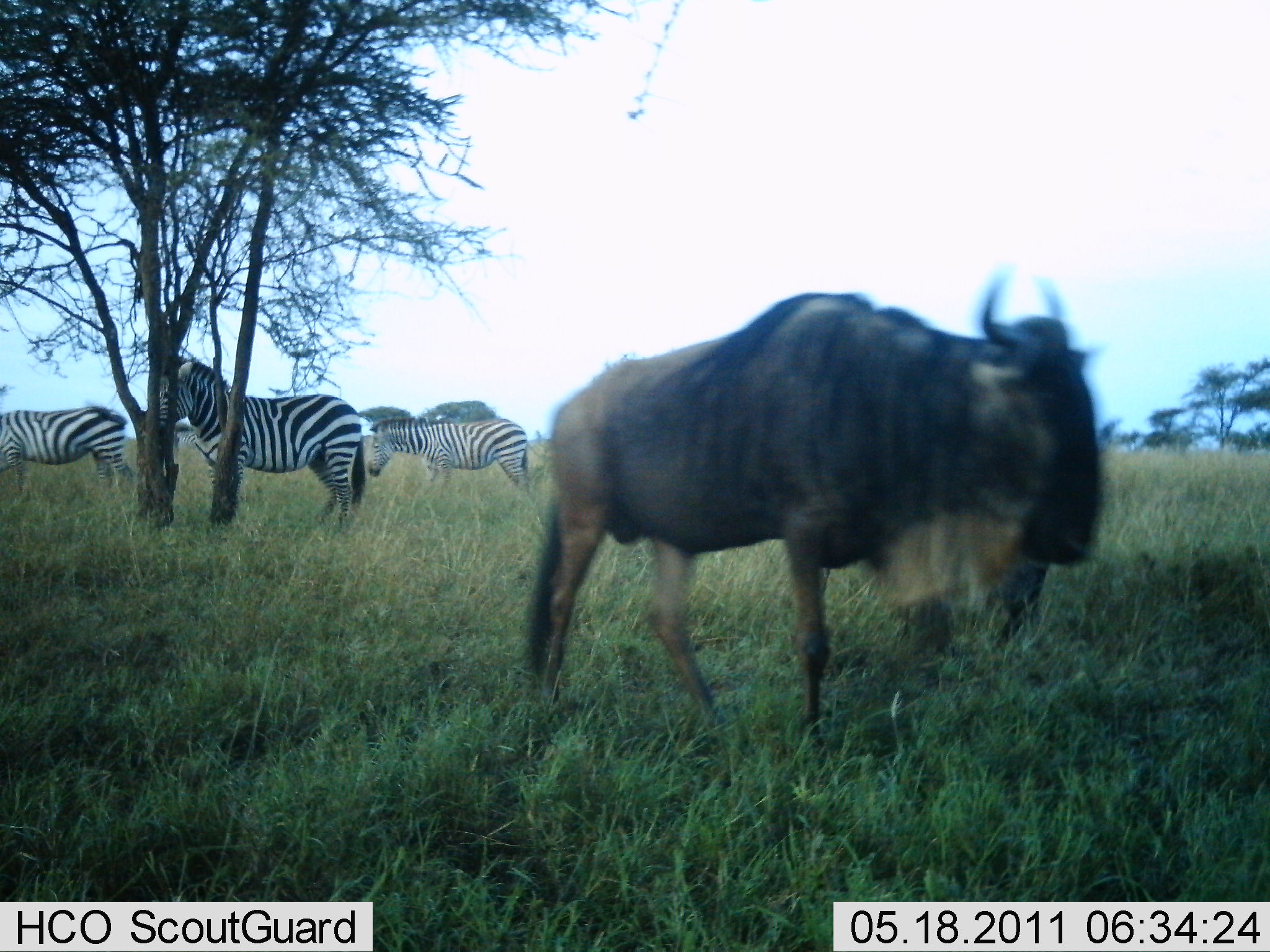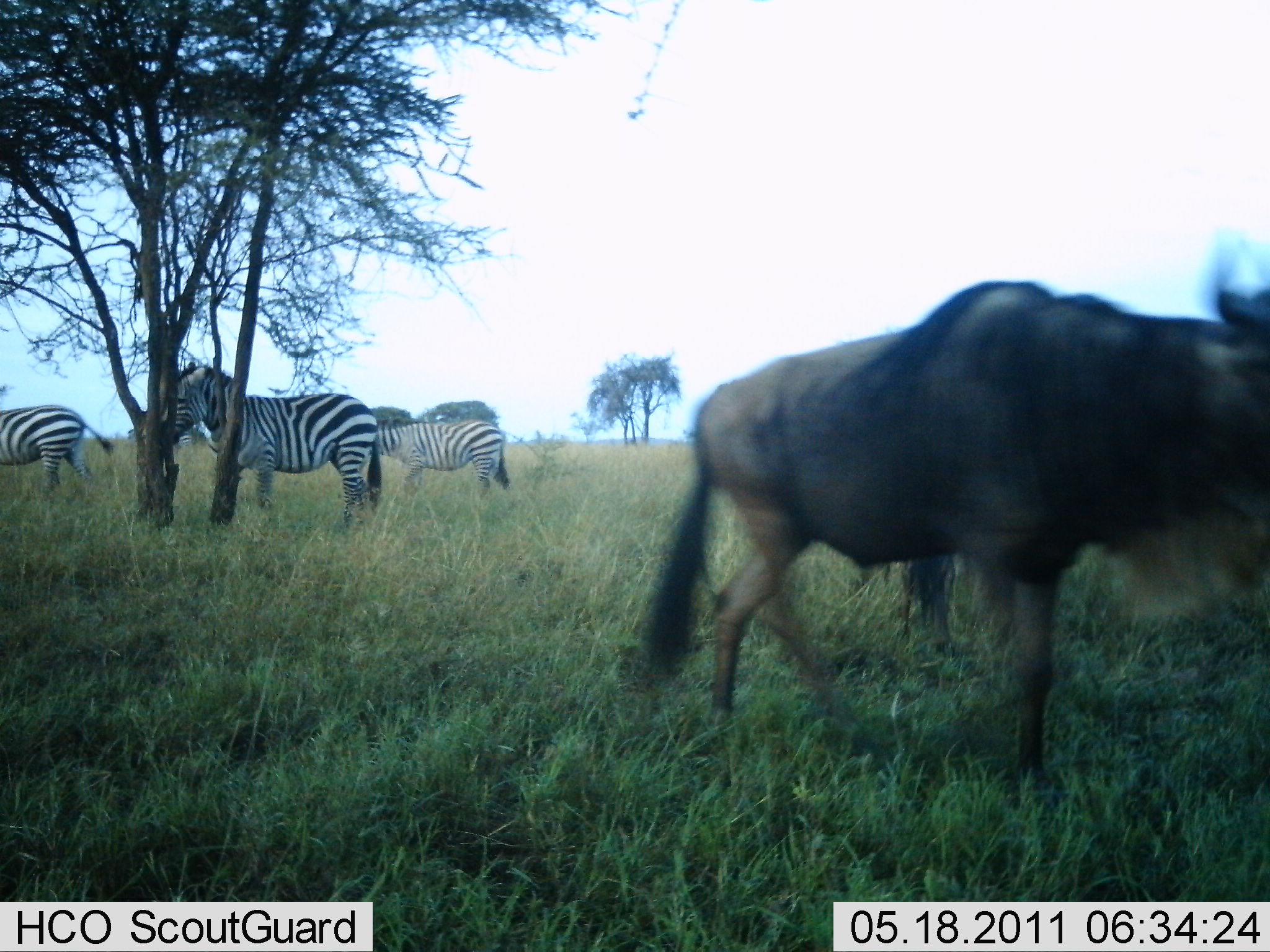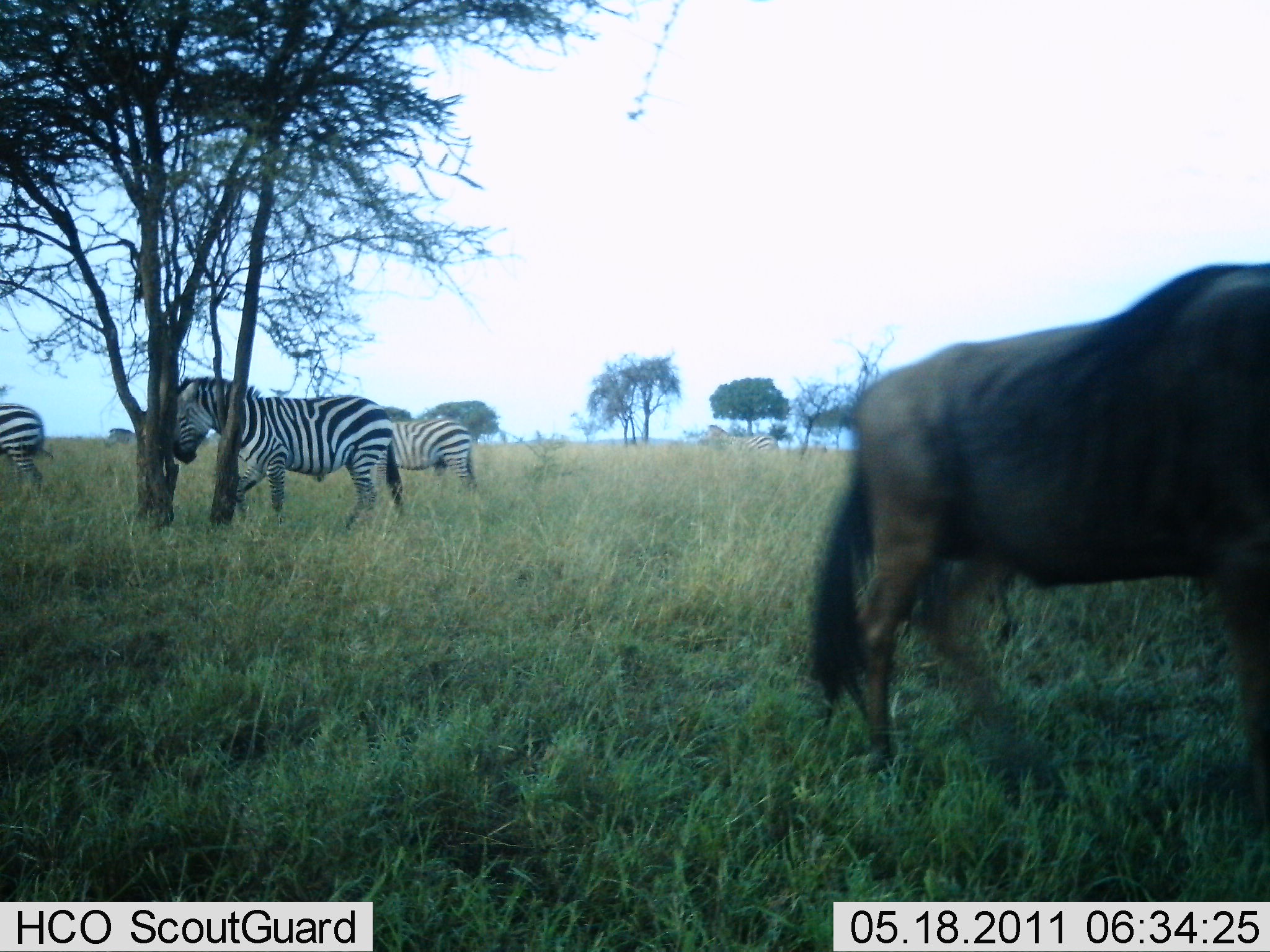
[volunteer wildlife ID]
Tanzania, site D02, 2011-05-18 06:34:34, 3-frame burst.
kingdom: Animalia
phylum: Chordata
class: Mammalia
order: Artiodactyla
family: Bovidae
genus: Connochaetes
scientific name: Connochaetes taurinus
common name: blue wildebeest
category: wildebeest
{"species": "wildebeest (blue wildebeest) (Connochaetes taurinus)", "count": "1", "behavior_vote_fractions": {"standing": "7%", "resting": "0%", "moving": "93%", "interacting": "0%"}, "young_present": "0%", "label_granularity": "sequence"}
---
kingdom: Animalia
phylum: Chordata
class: Mammalia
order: Perissodactyla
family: Equidae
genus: Equus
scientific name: Equus quagga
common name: plains zebra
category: zebra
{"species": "zebra (plains zebra) (Equus quagga)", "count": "3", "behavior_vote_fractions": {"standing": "43%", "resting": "0%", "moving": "71%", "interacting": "7%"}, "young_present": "0%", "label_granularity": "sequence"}